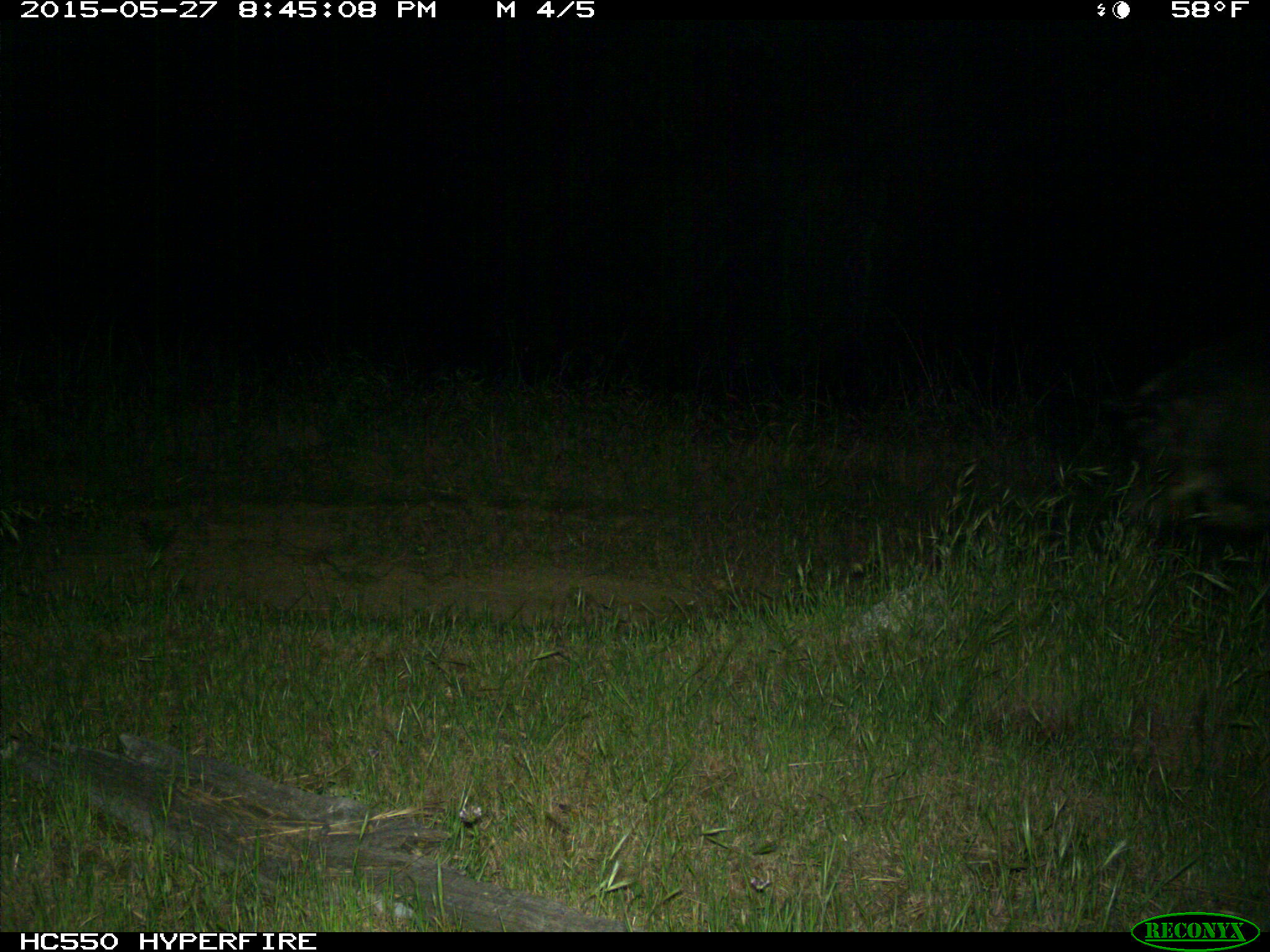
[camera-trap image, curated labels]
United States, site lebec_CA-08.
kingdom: Animalia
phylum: Chordata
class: Mammalia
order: Artiodactyla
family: Suidae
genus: Sus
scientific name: Sus scrofa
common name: wild boar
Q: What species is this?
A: Sus scrofa (wild boar).